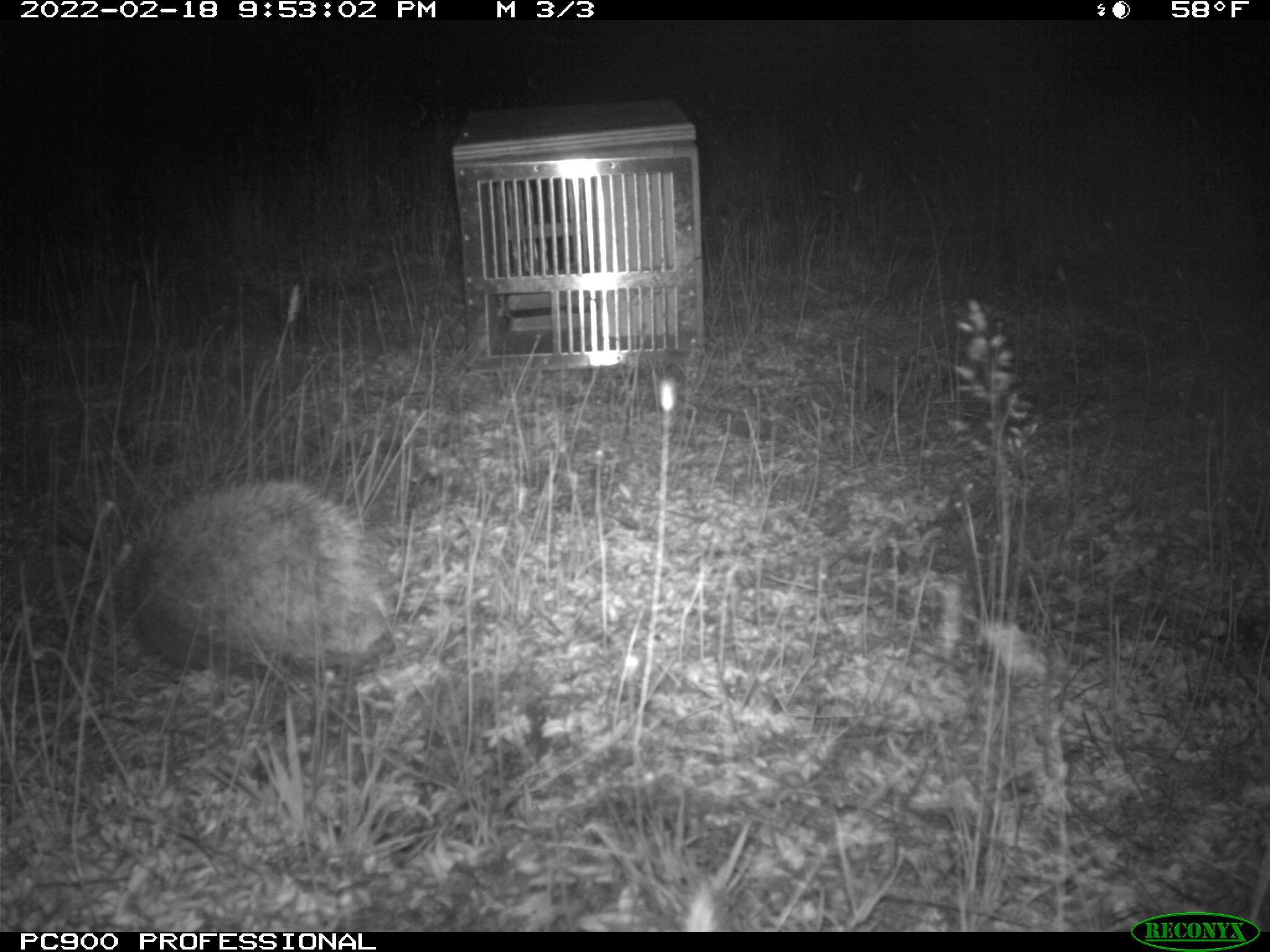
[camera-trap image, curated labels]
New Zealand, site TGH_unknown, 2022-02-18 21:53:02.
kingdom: Animalia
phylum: Chordata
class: Mammalia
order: Eulipotyphla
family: Erinaceidae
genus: Erinaceus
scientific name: Erinaceus europaeus europaeus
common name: european hedgehog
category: hedgehog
Hedgehog (european hedgehog) (Erinaceus europaeus europaeus).